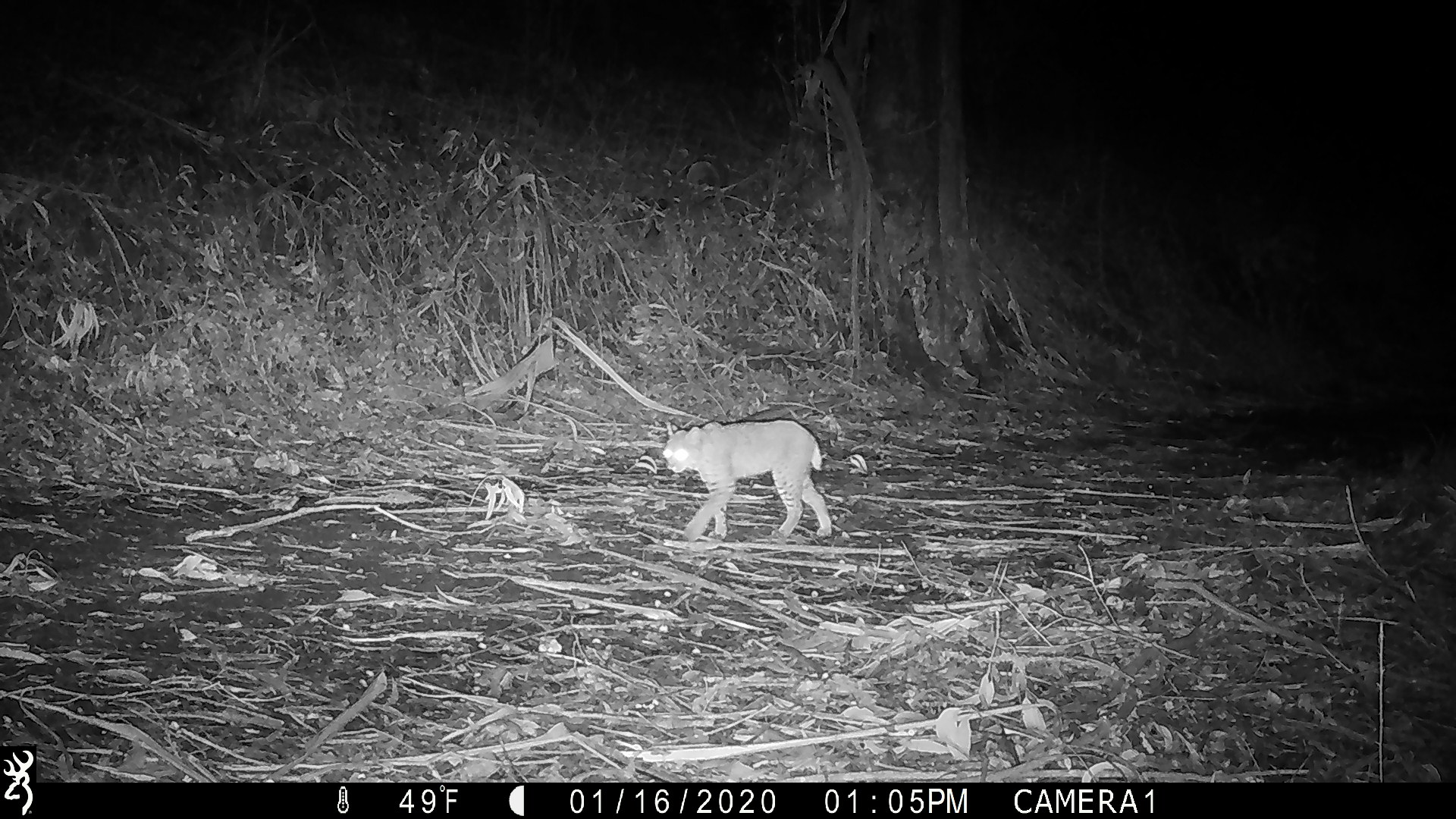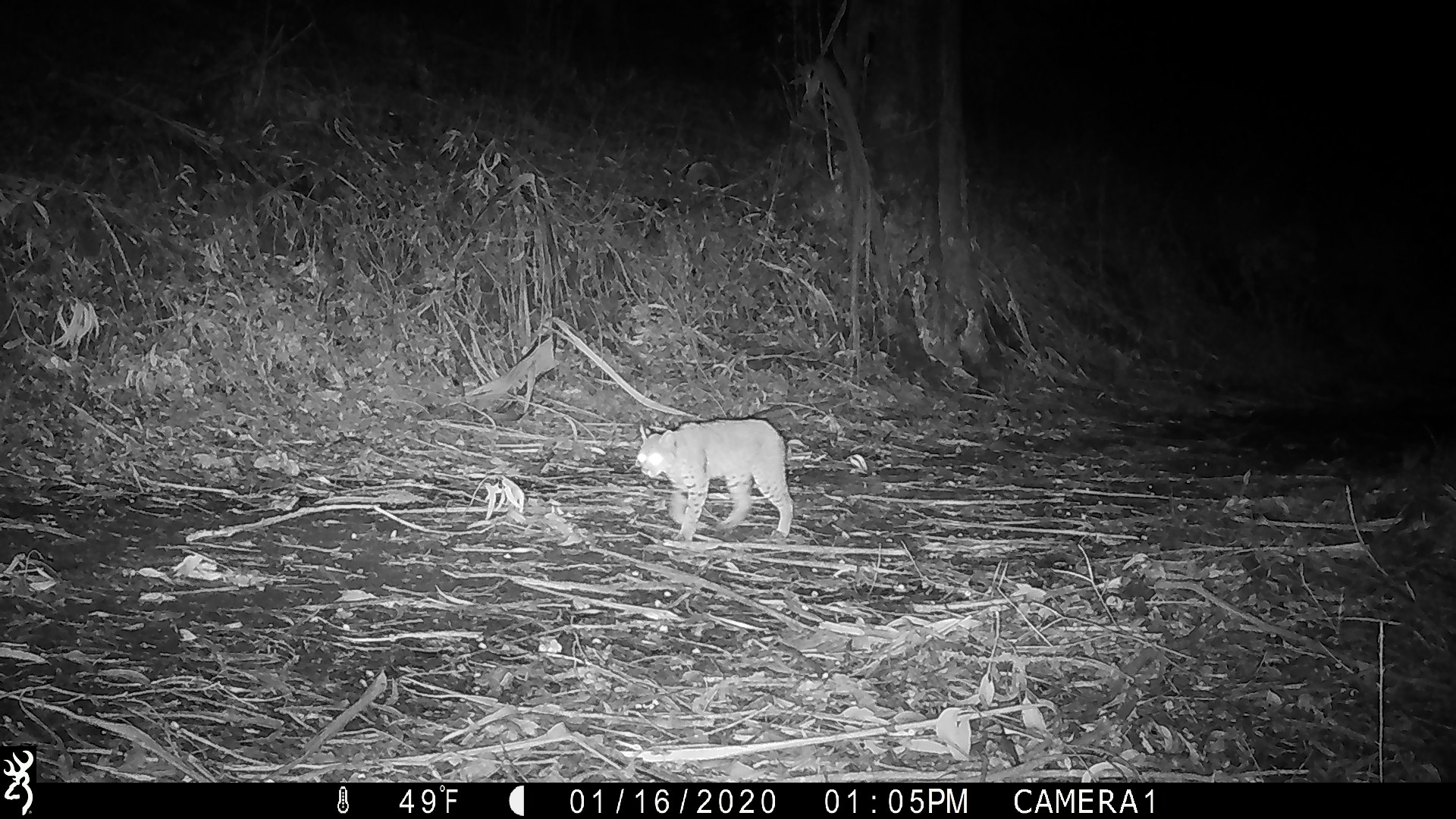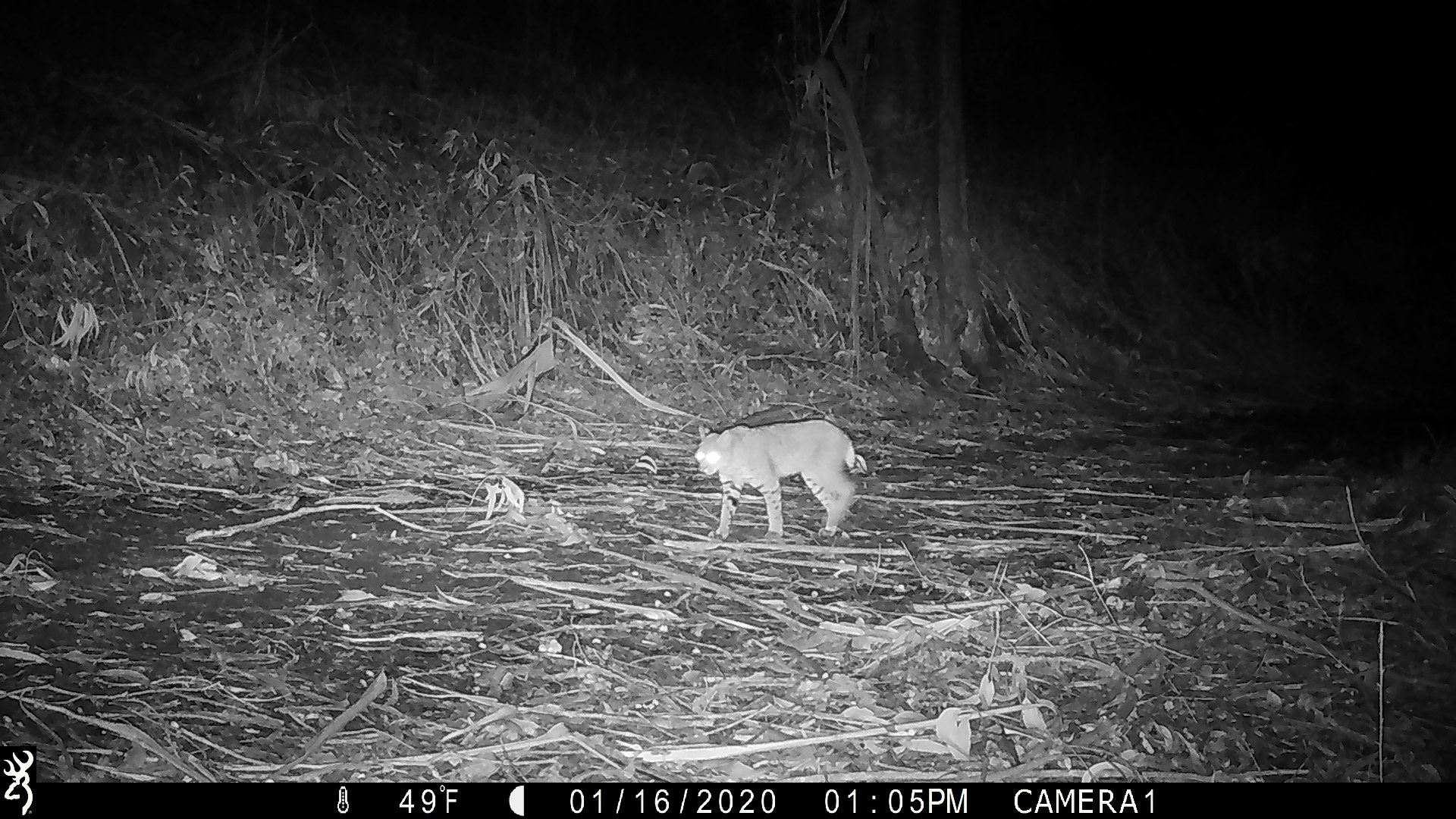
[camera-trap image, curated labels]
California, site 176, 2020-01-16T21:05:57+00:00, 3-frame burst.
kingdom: Animalia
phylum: Chordata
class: Mammalia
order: Carnivora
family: Felidae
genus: Lynx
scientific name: Lynx rufus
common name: bobcat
Bobcat (Lynx rufus).